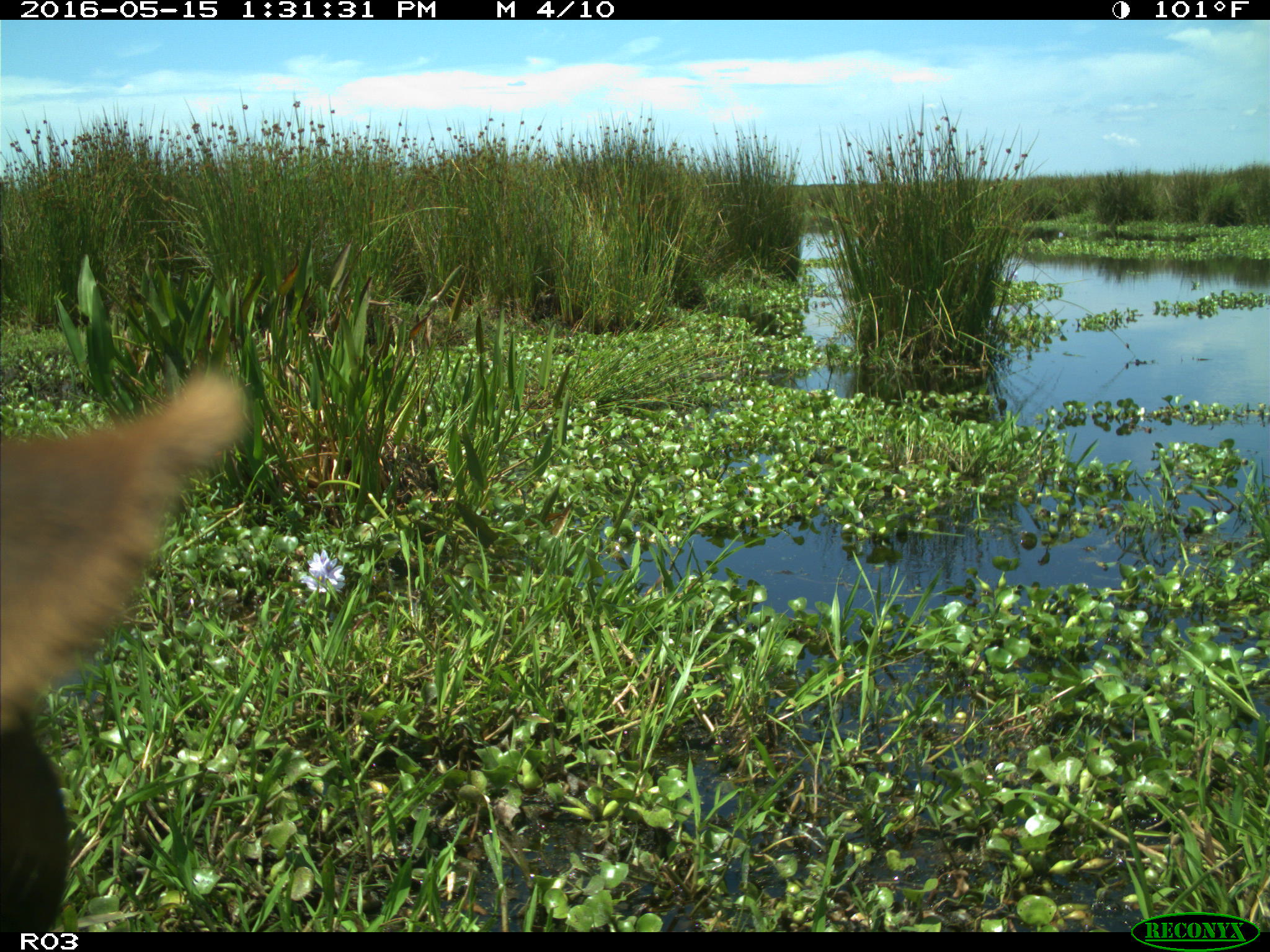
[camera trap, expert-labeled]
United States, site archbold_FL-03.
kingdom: Animalia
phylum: Chordata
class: Mammalia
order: Artiodactyla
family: Bovidae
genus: Bos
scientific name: Bos taurus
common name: domestic cow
Bos taurus (domestic cow).